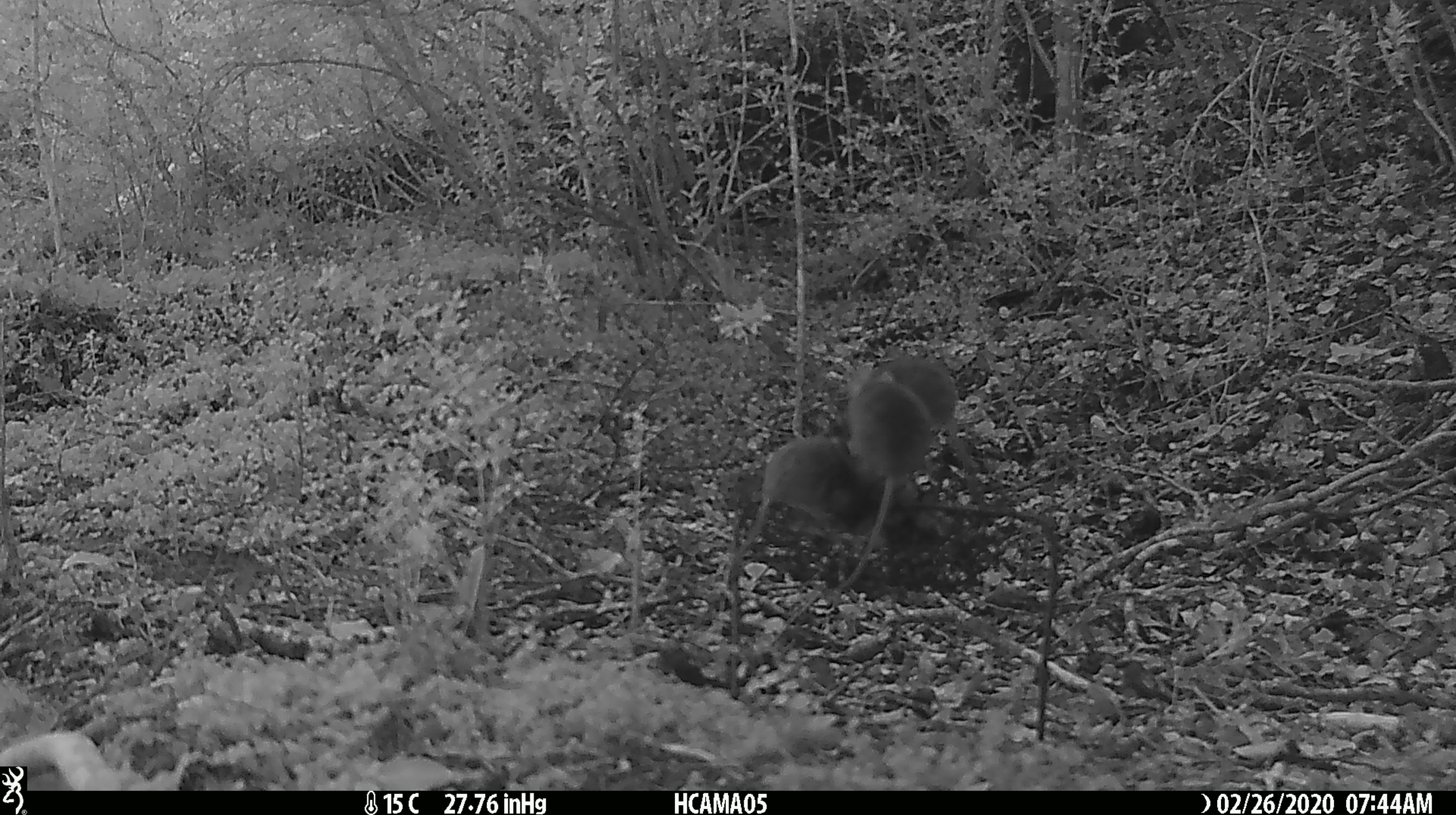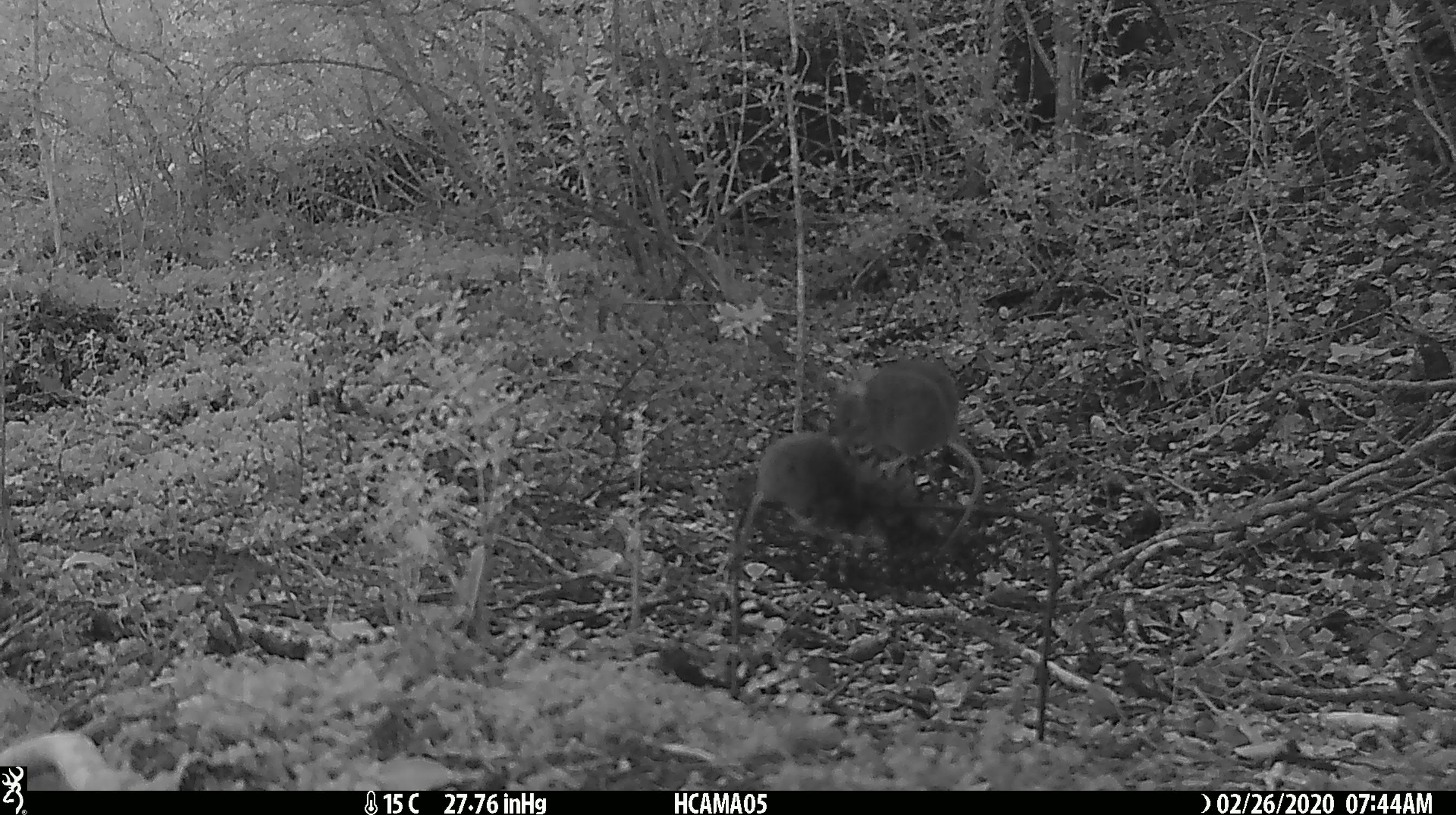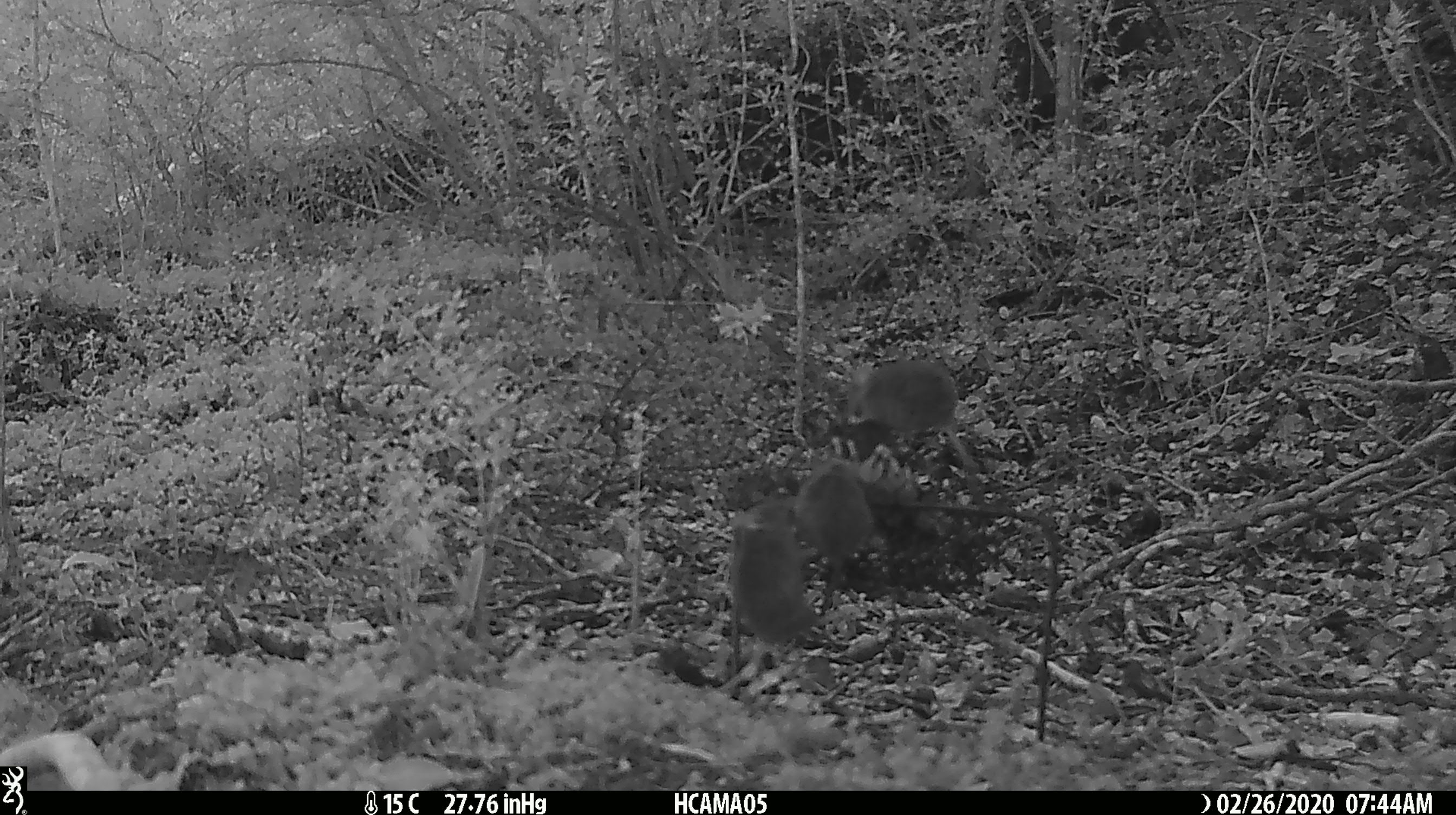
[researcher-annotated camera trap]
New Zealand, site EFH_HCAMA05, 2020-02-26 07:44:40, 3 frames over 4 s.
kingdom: Animalia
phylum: Chordata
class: Mammalia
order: Rodentia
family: Muridae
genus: Mus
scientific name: Mus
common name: mouse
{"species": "mouse (Mus)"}